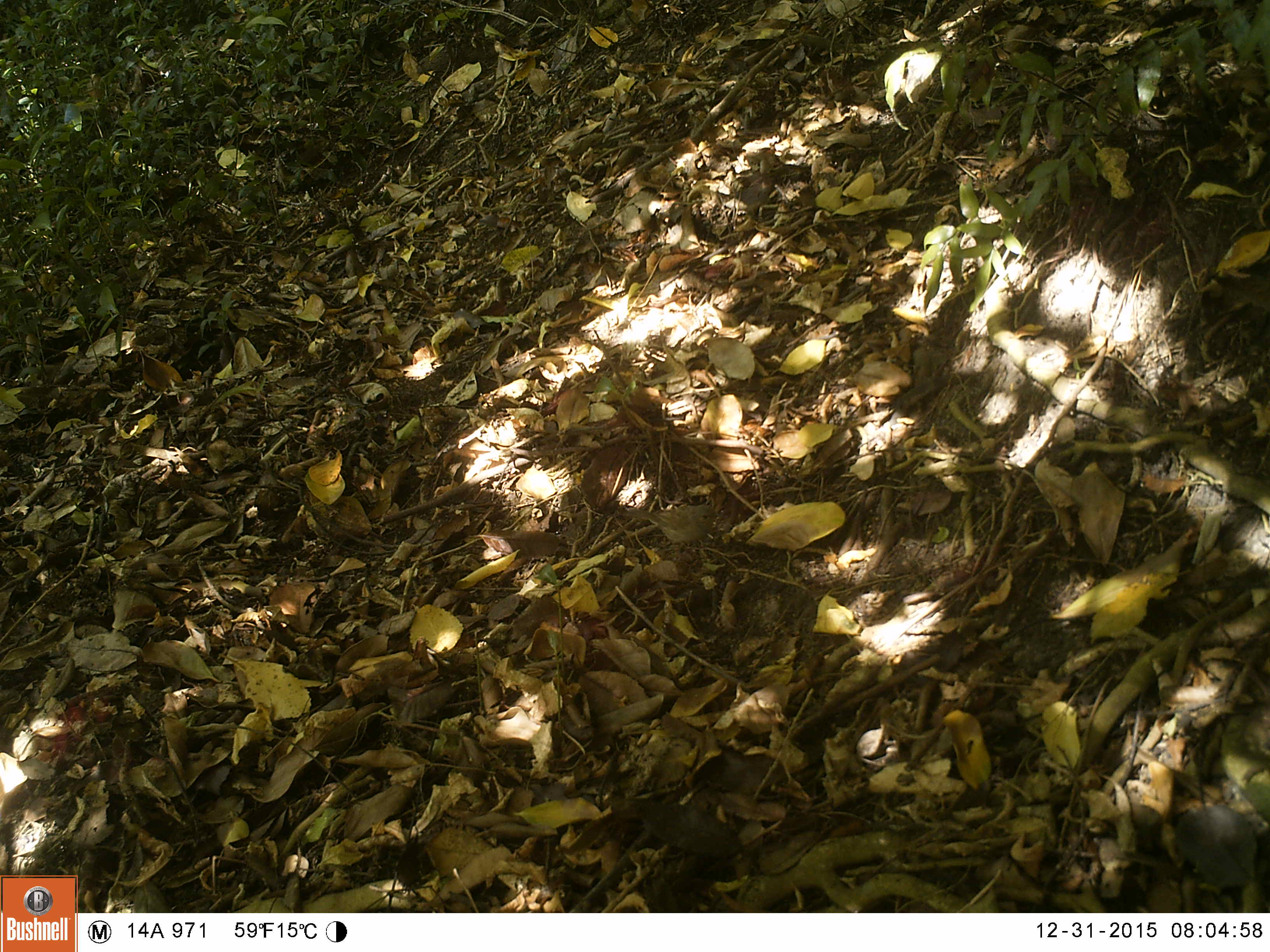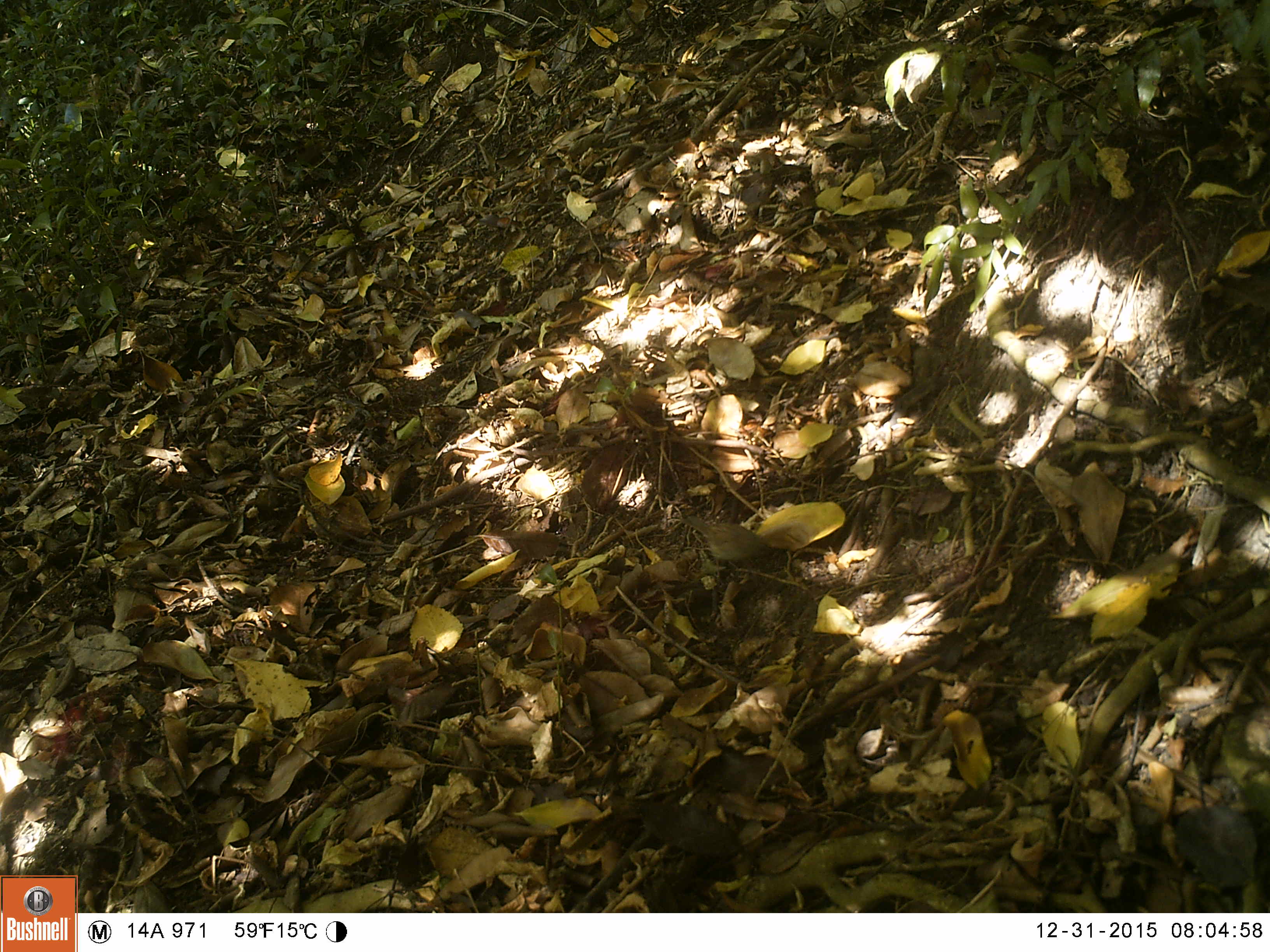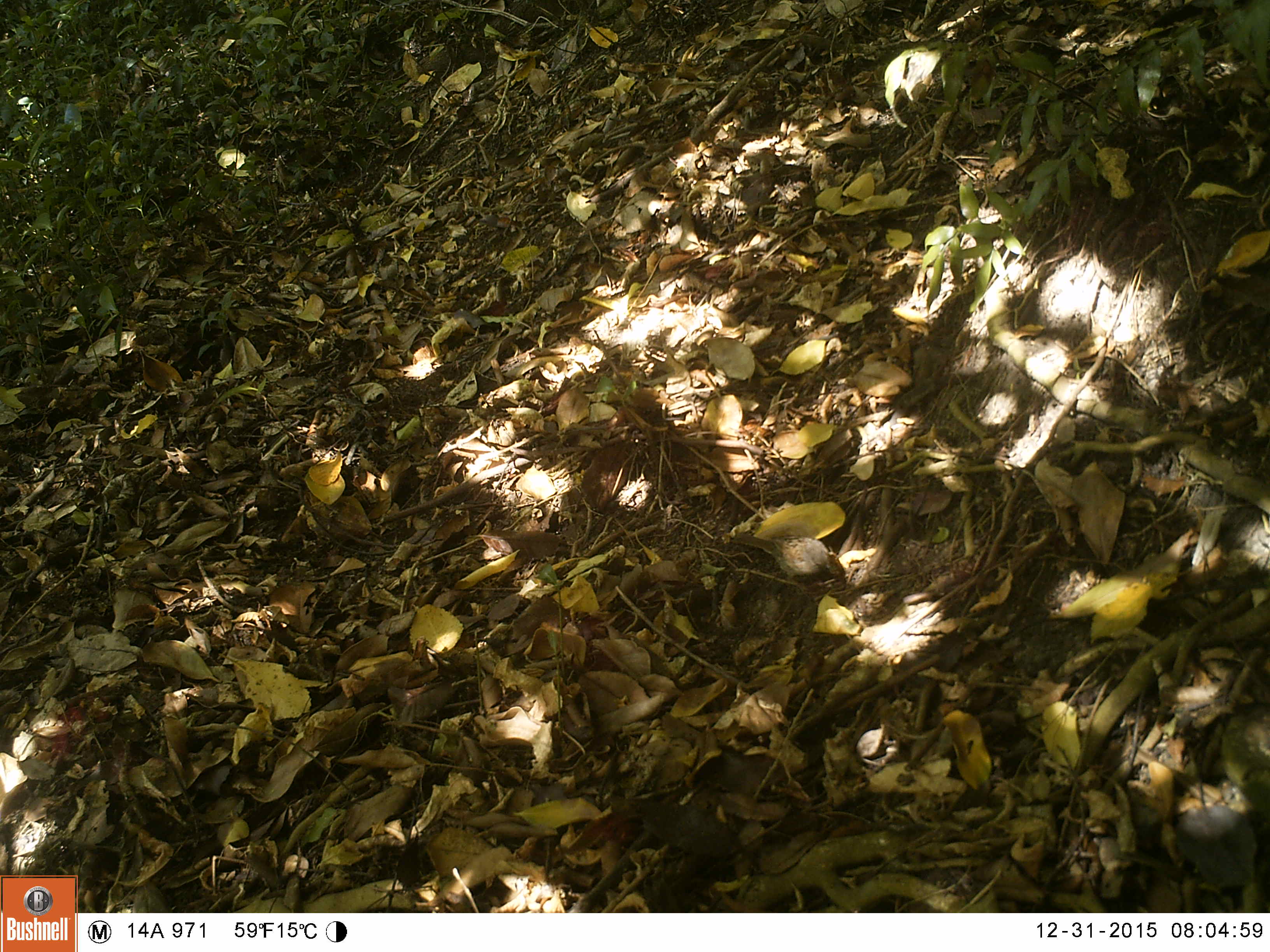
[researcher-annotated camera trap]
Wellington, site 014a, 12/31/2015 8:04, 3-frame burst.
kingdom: Animalia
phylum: Chordata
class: Aves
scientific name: Aves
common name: bird